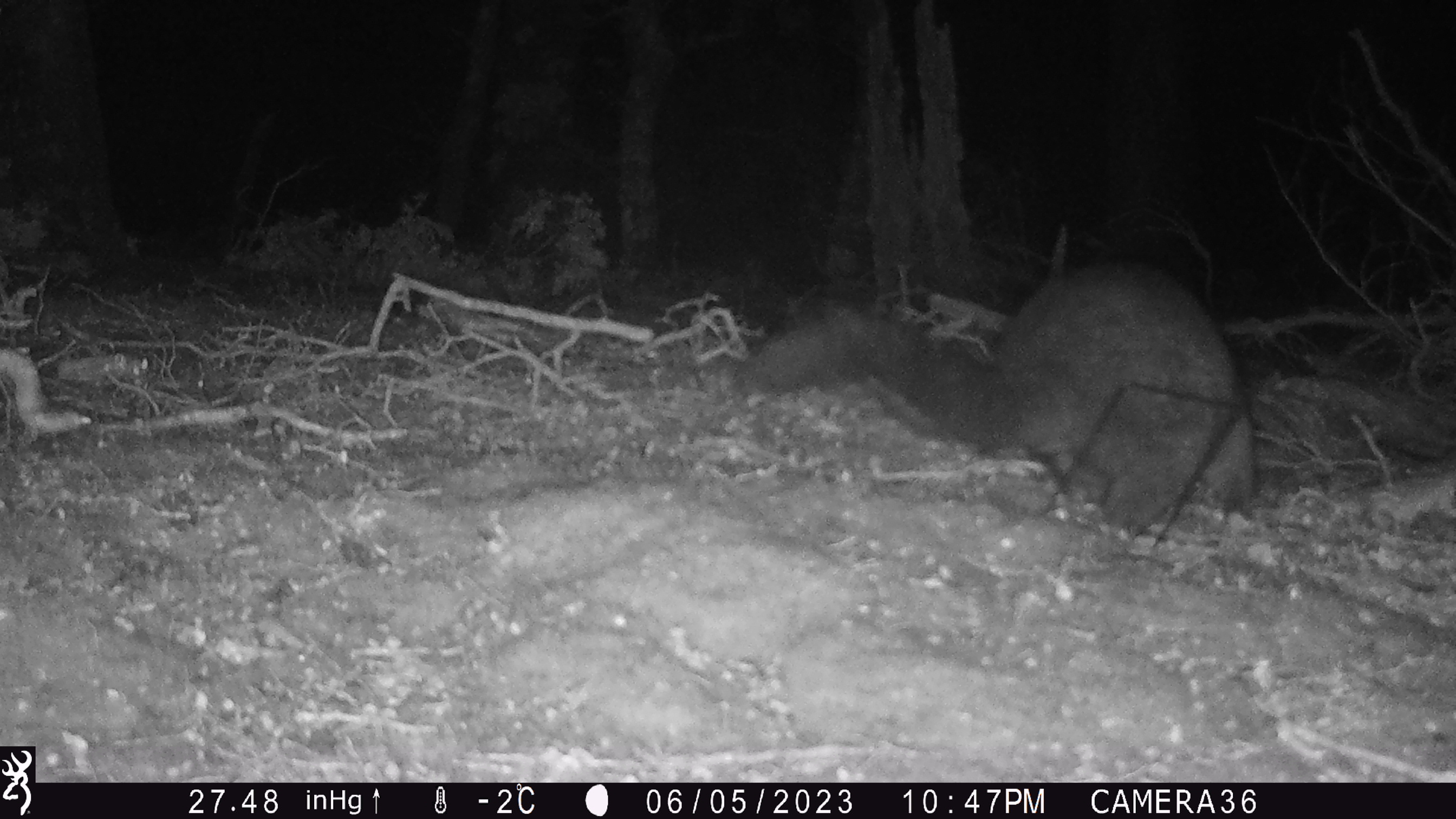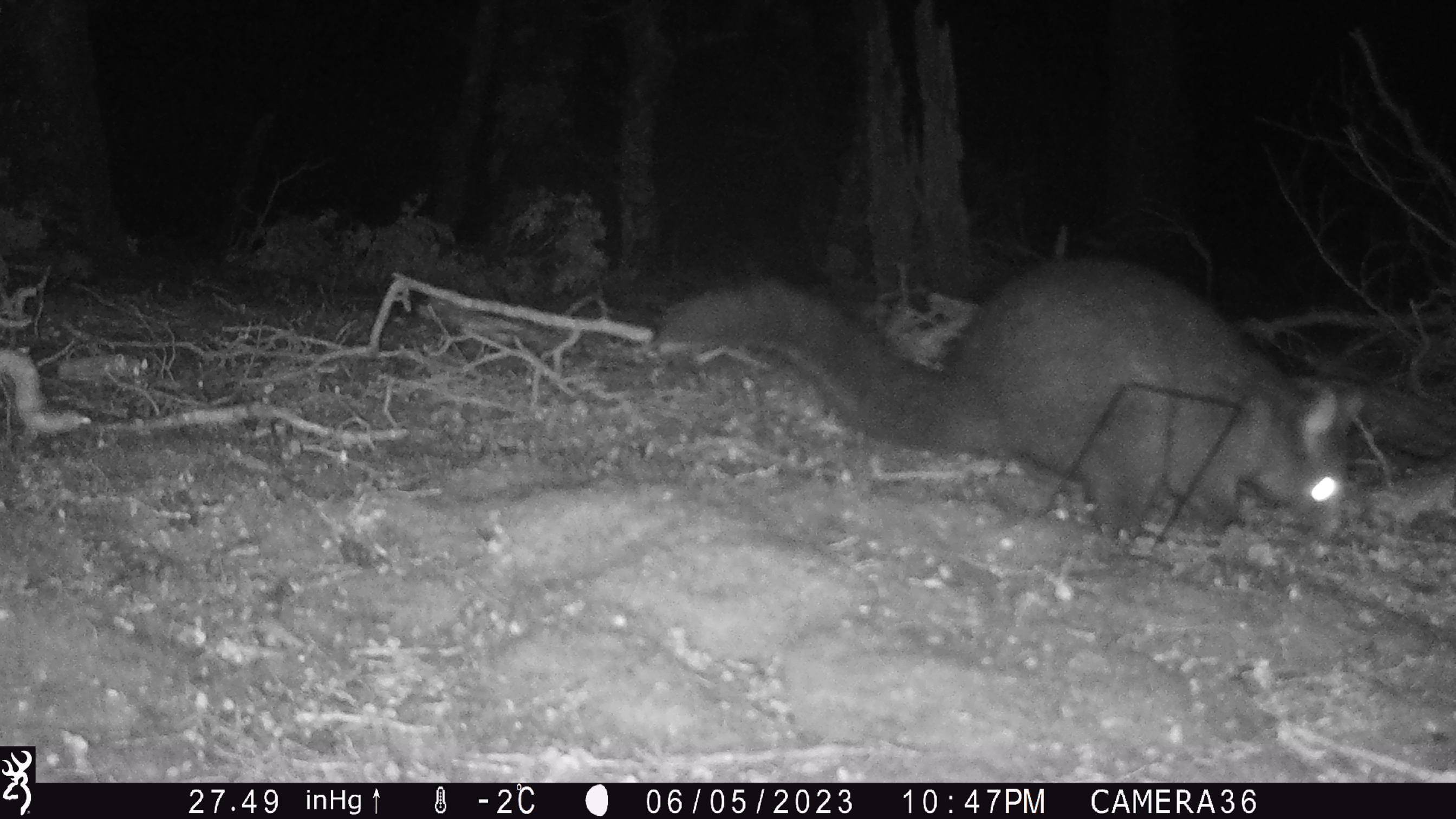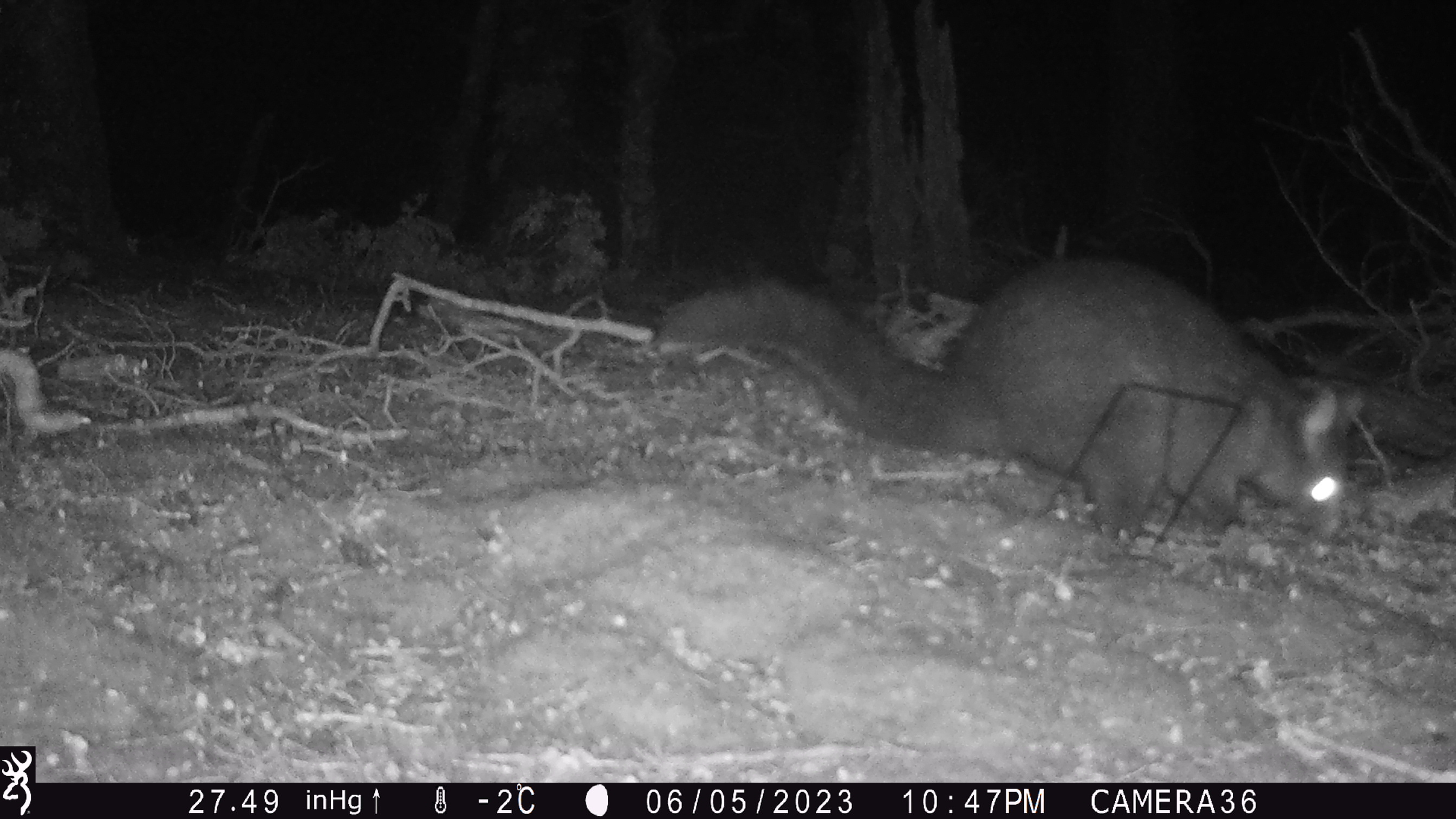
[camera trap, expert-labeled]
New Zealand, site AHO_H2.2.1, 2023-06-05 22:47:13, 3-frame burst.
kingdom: Animalia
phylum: Chordata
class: Mammalia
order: Carnivora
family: Mustelidae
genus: Mustela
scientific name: Mustela erminea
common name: stoat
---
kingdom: Animalia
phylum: Chordata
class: Mammalia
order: Diprotodontia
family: Phalangeridae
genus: Trichosurus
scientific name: Trichosurus vulpecula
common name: common brushtail possum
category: possum